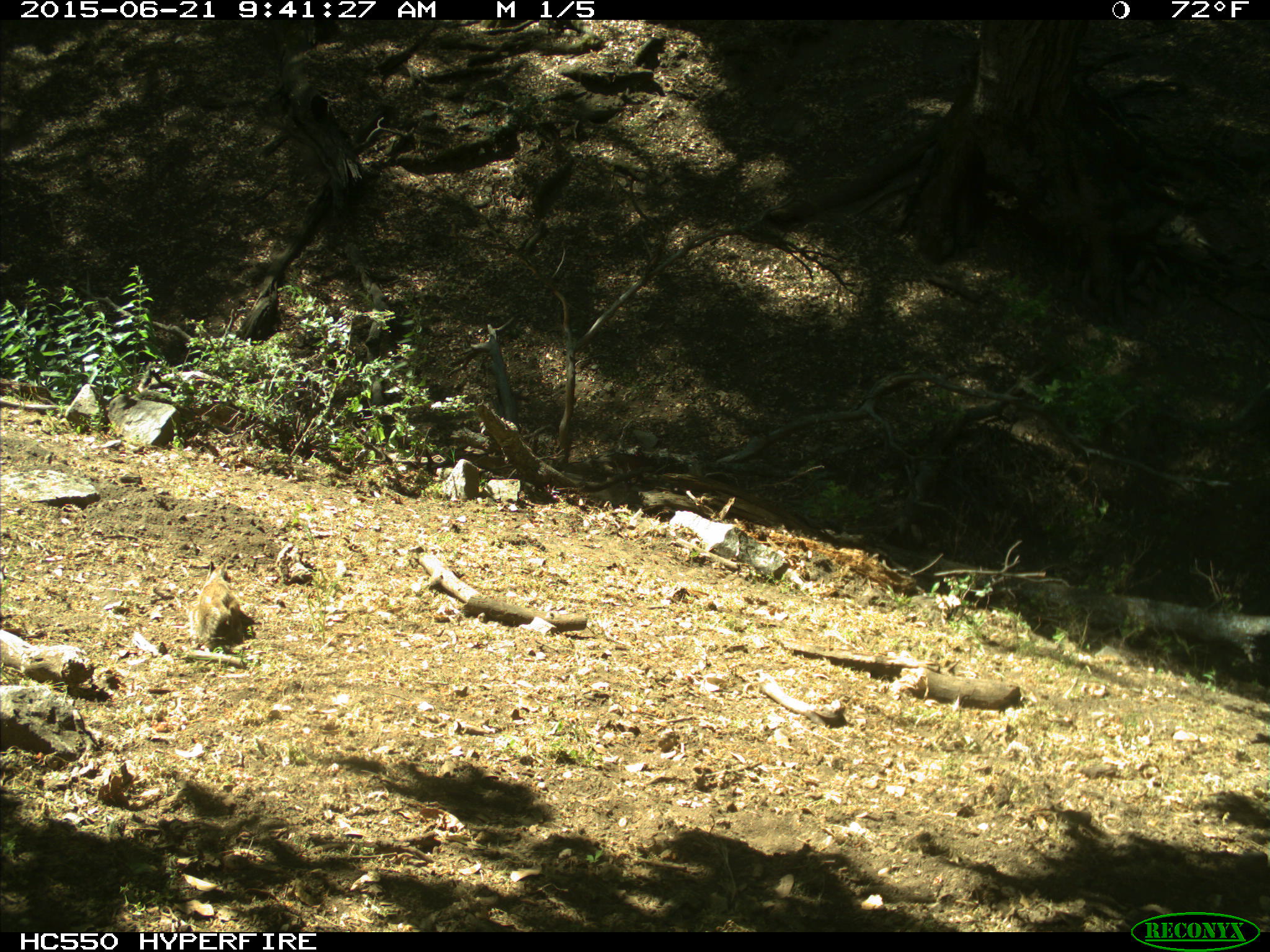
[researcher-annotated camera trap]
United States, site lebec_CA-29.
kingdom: Animalia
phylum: Chordata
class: Mammalia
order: Rodentia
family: Sciuridae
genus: Otospermophilus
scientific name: Otospermophilus beecheyi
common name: california ground squirrel